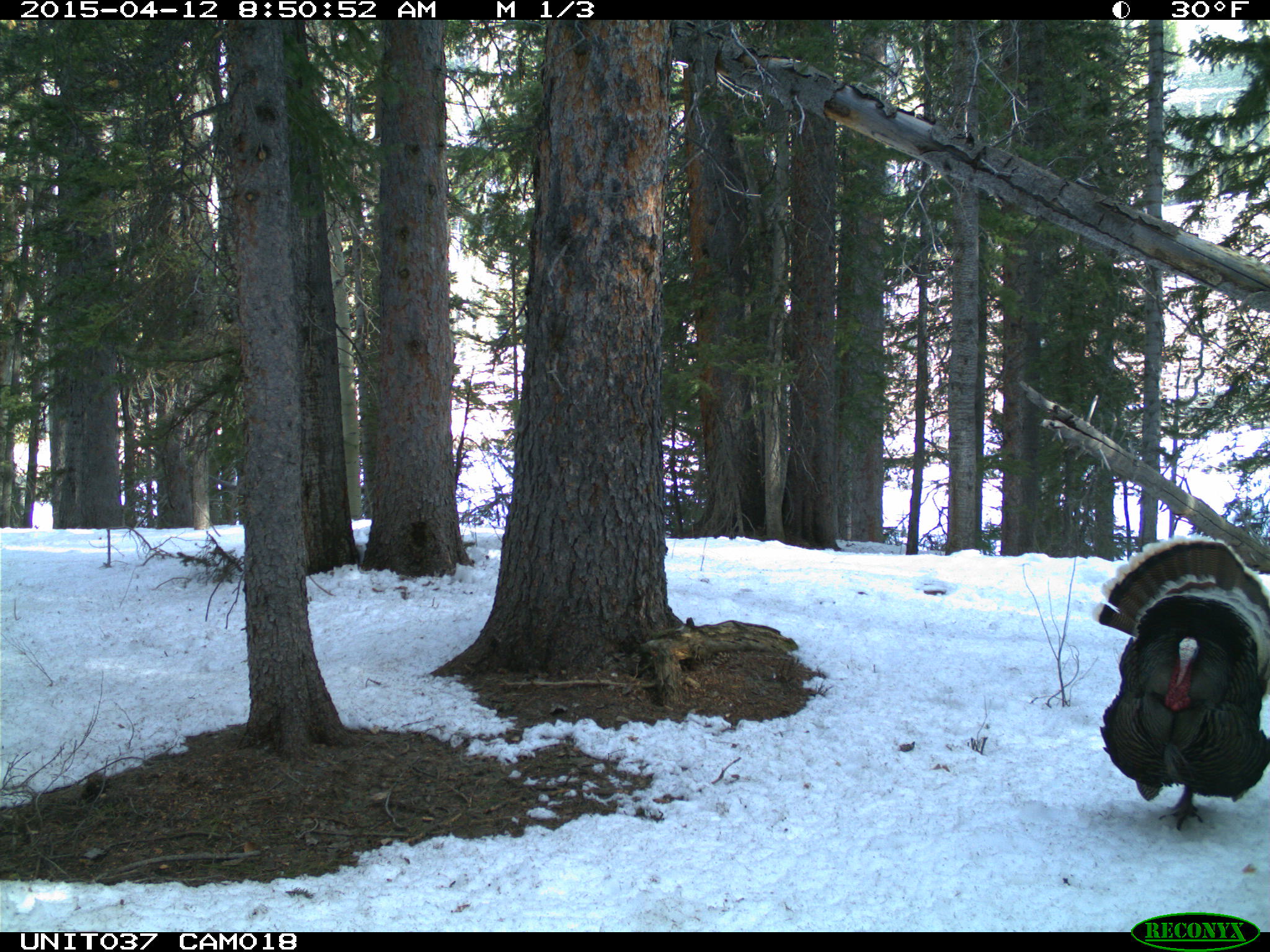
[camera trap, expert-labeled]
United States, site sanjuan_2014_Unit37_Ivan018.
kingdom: Animalia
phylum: Chordata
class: Aves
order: Galliformes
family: Phasianidae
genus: Meleagris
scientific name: Meleagris gallopavo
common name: wild turkey